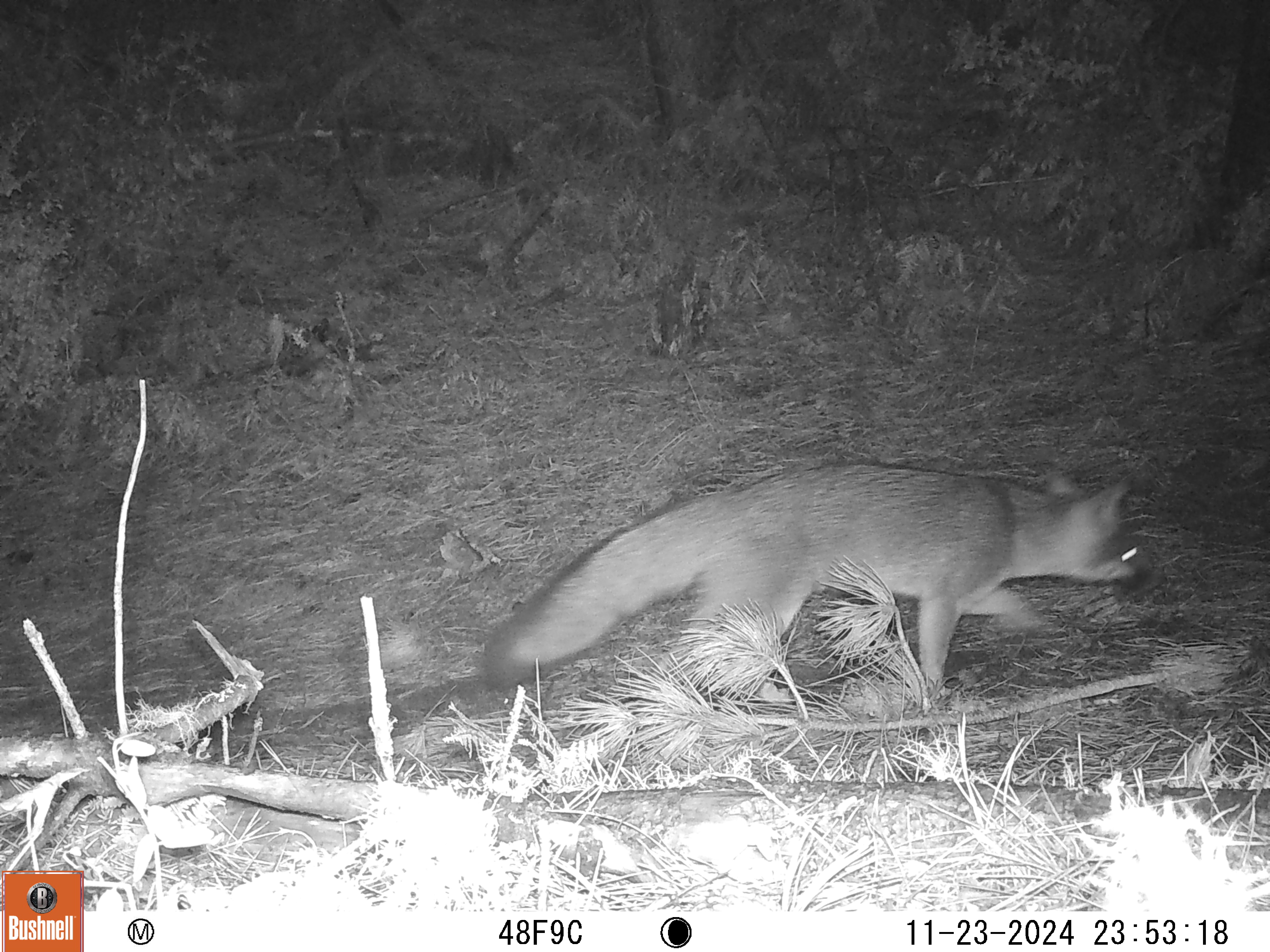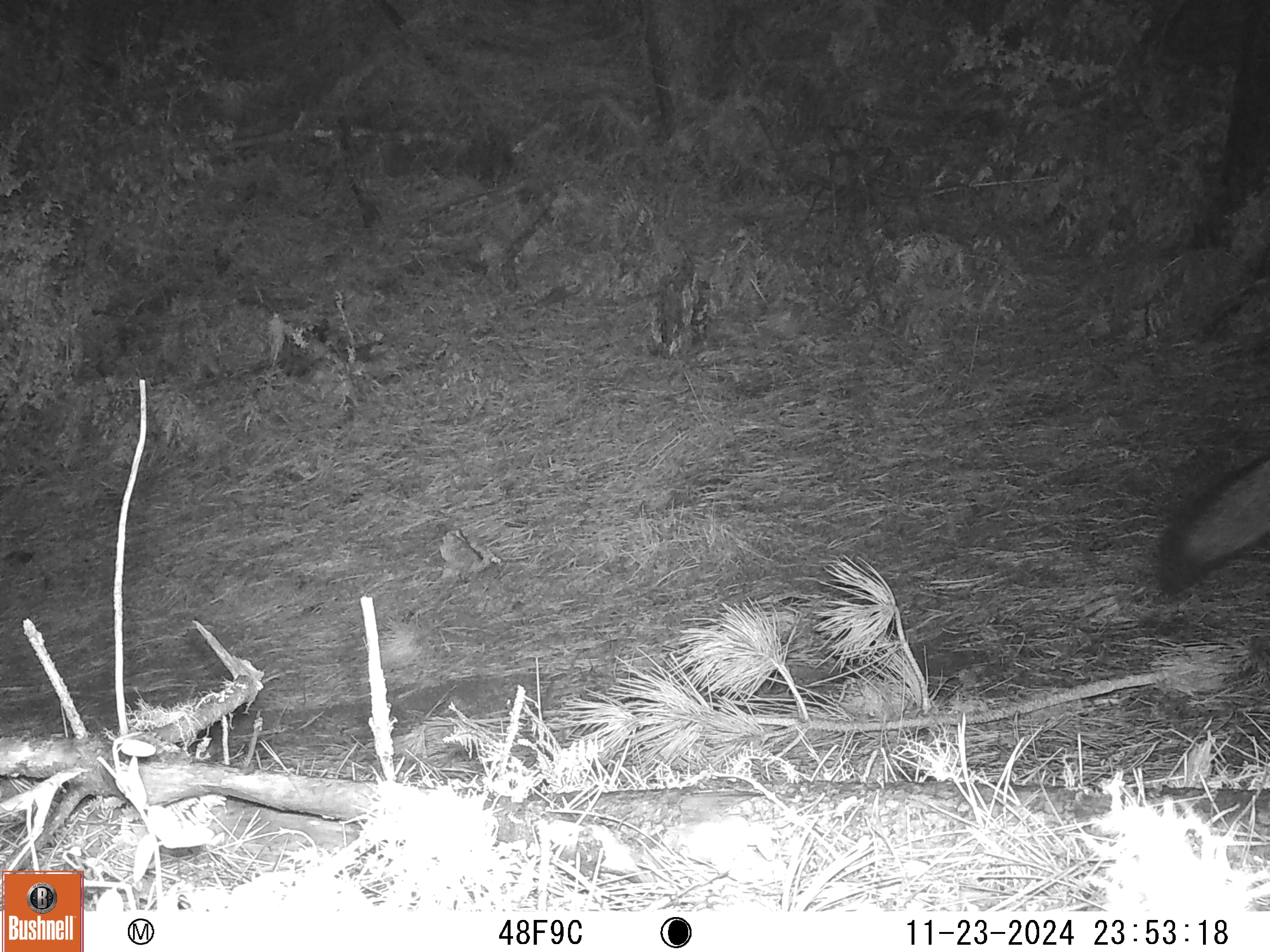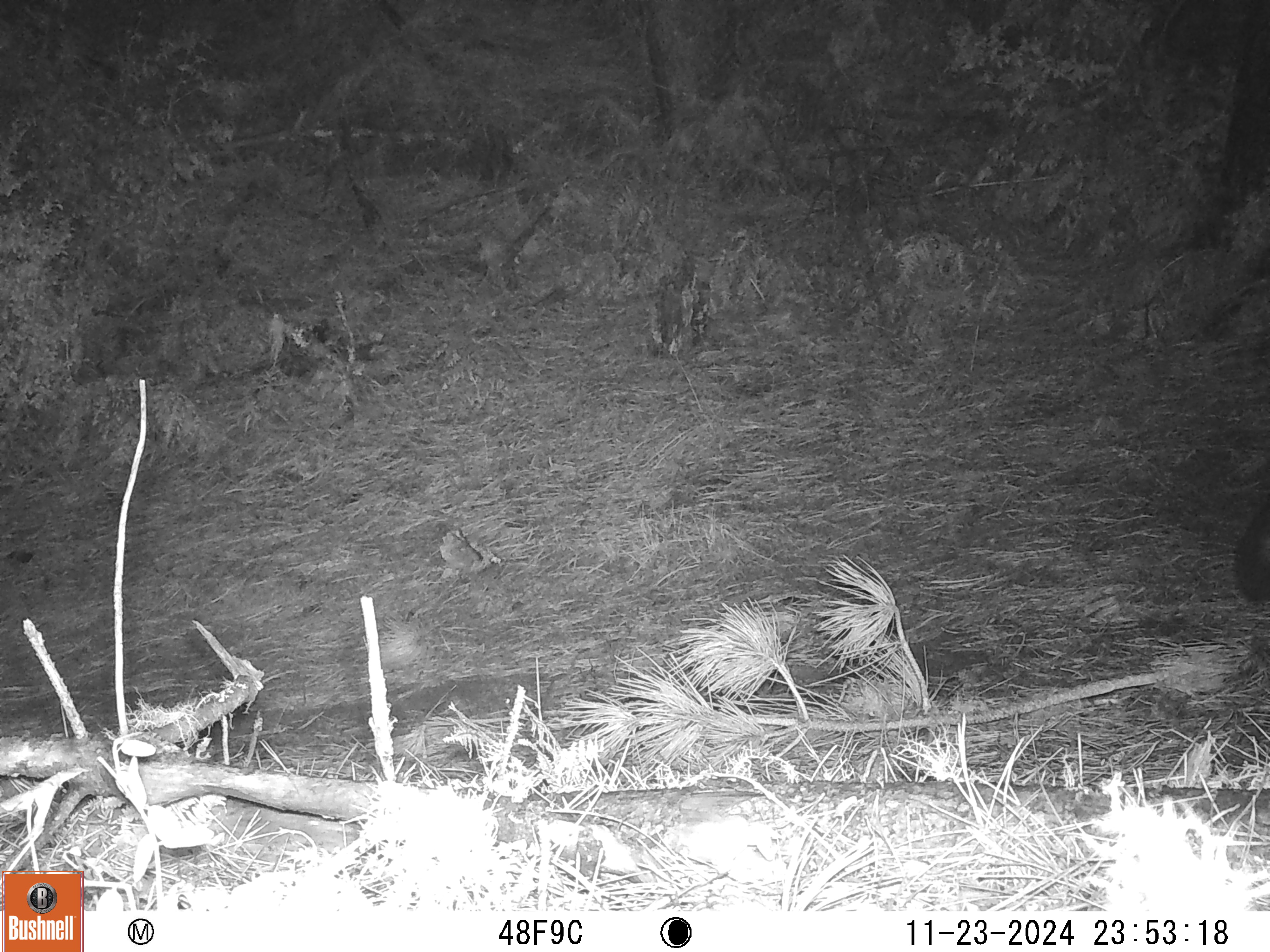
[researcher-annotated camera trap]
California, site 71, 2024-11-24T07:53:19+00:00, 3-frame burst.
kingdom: Animalia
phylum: Chordata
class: Mammalia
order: Carnivora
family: Canidae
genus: Urocyon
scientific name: Urocyon cinereoargenteus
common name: gray fox